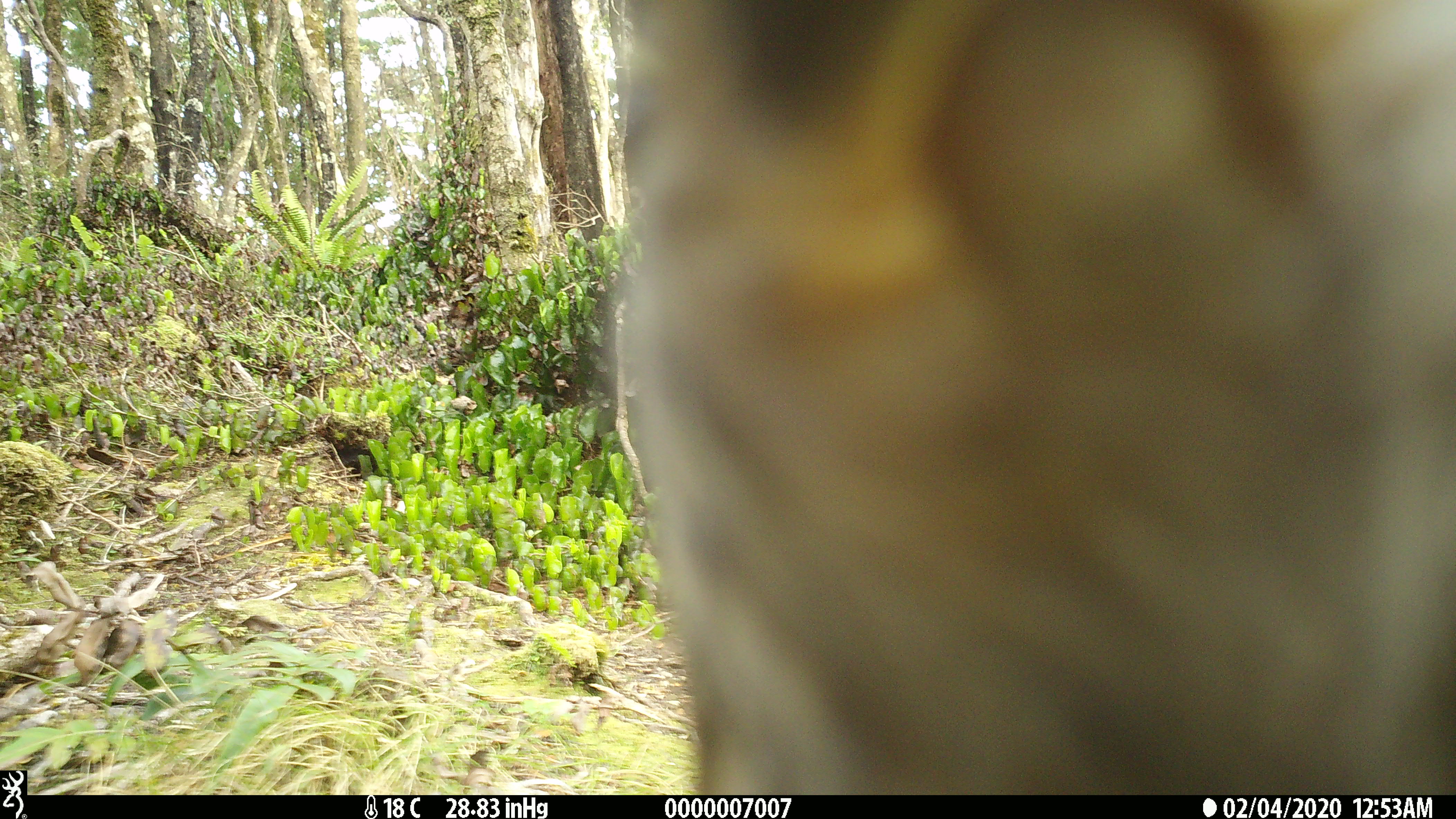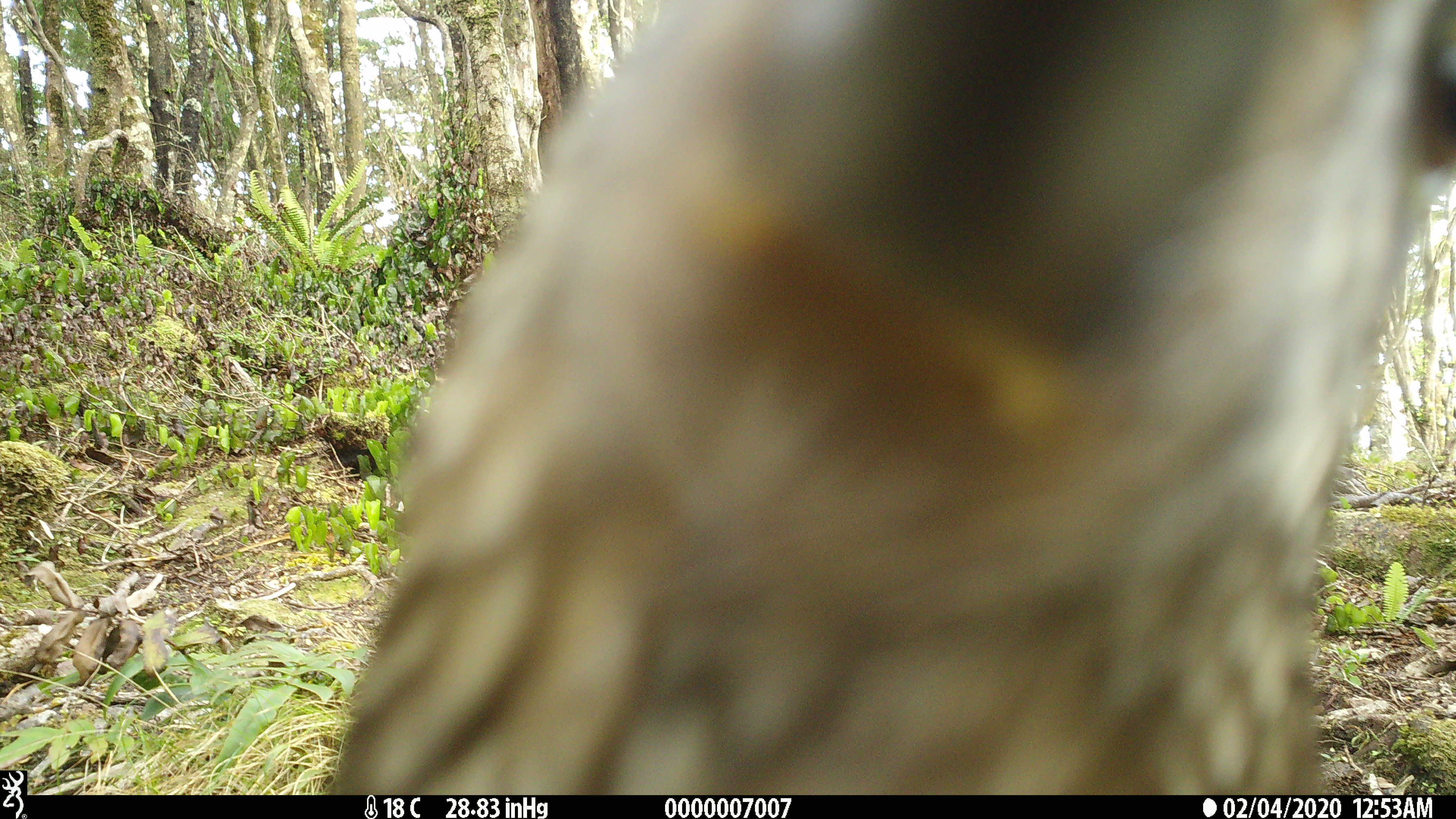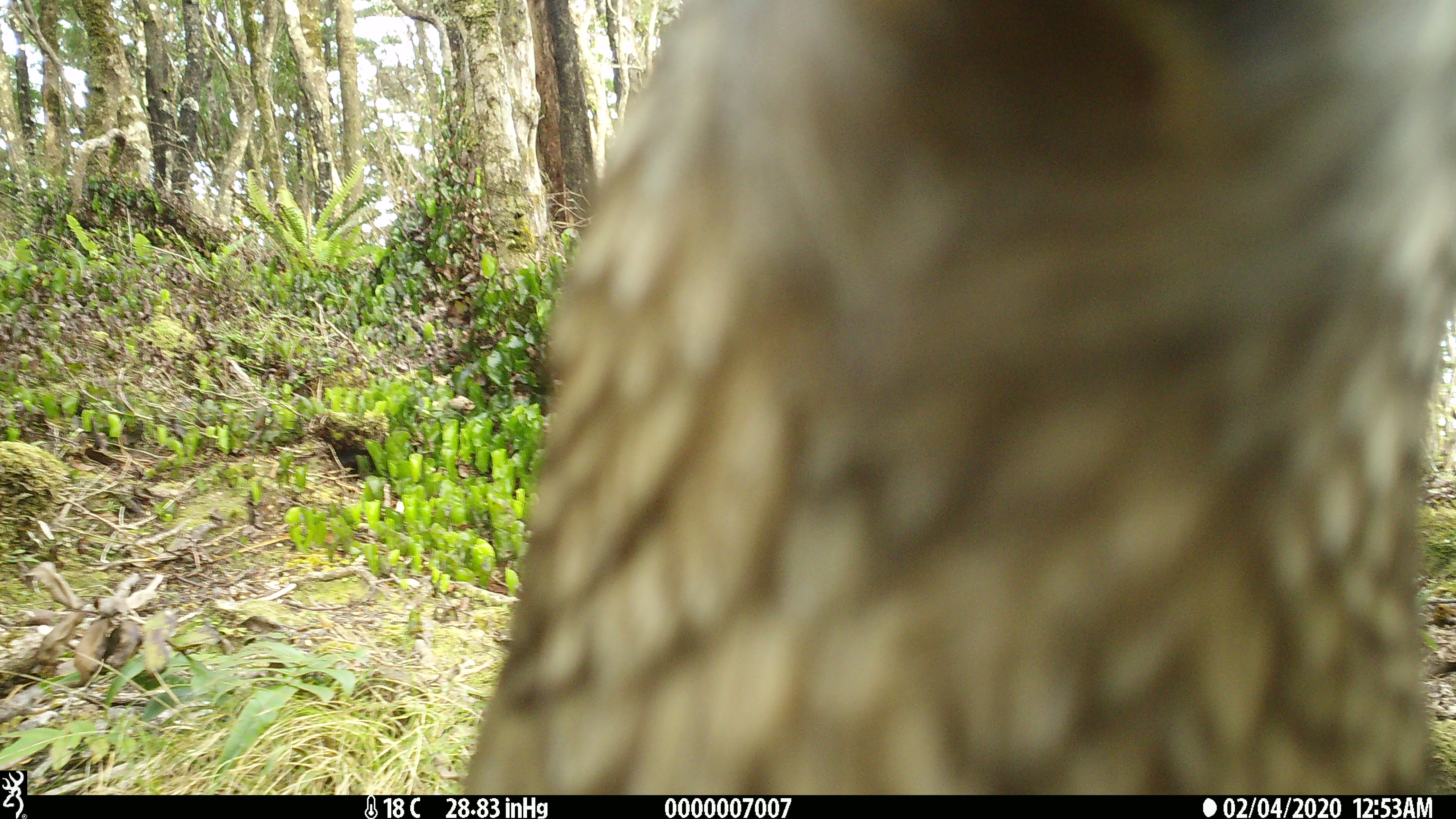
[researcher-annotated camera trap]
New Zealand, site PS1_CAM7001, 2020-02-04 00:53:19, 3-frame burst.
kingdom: Animalia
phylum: Chordata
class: Aves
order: Psittaciformes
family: Strigopidae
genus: Nestor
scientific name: Nestor notabilis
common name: kea